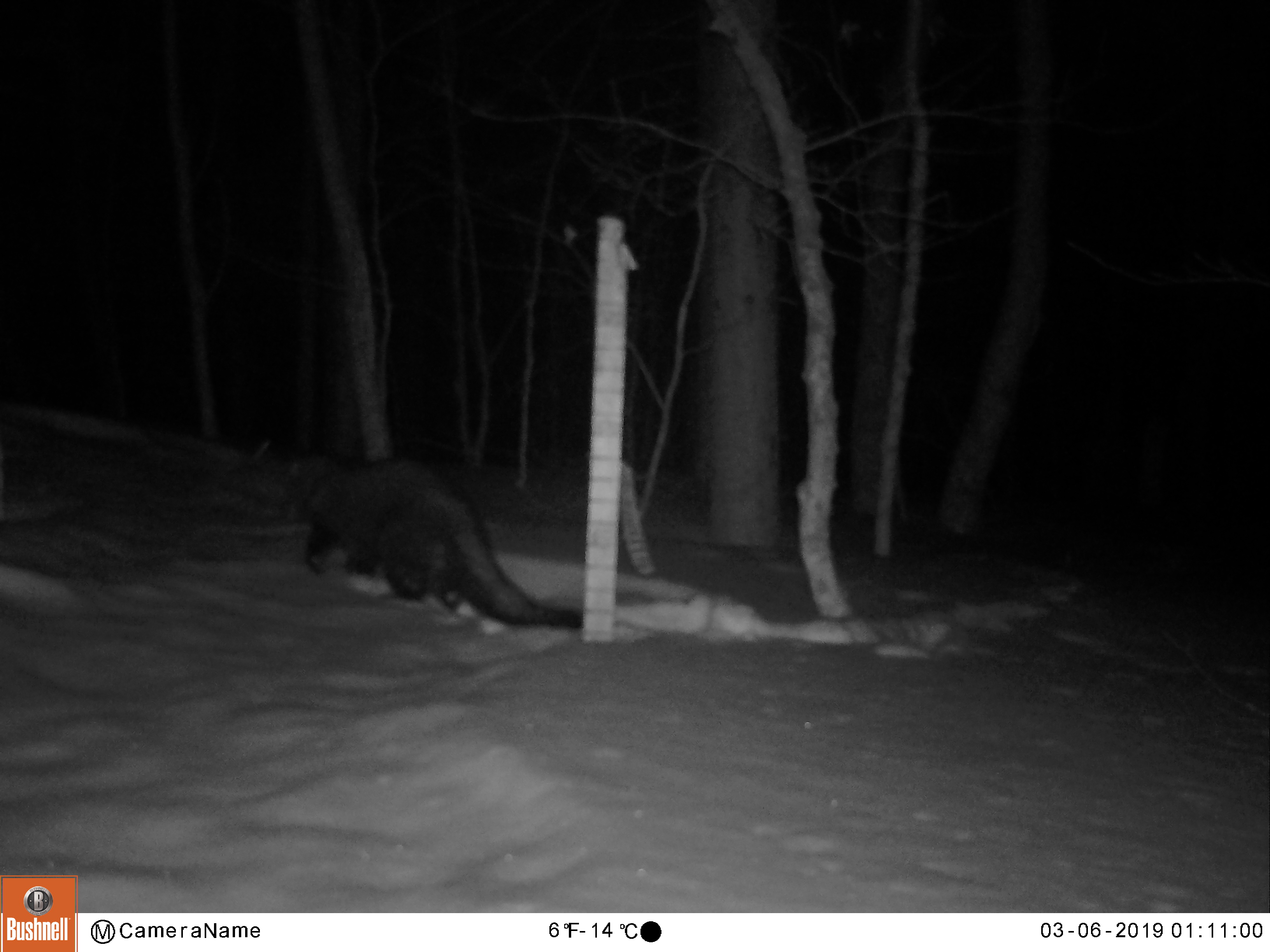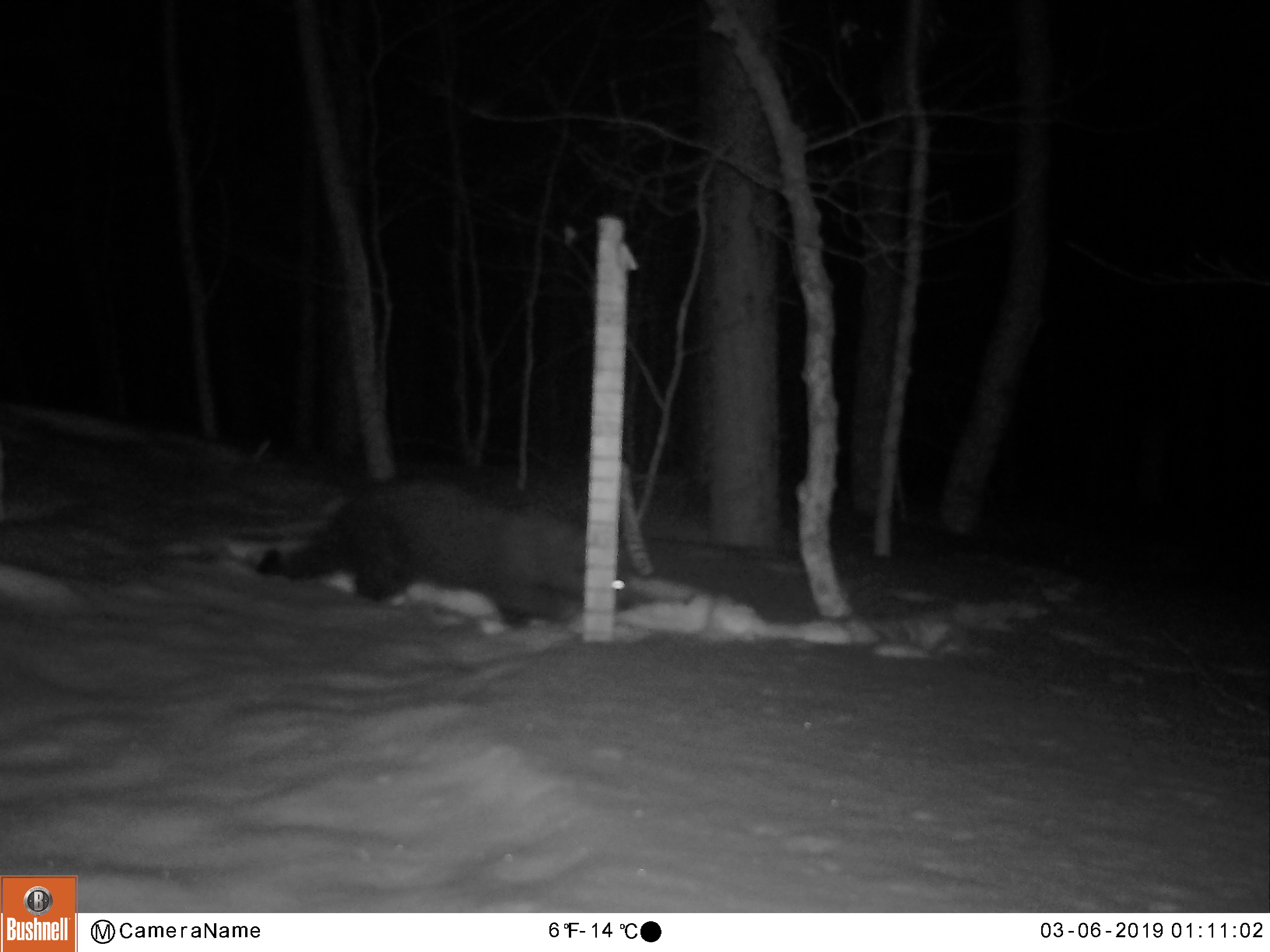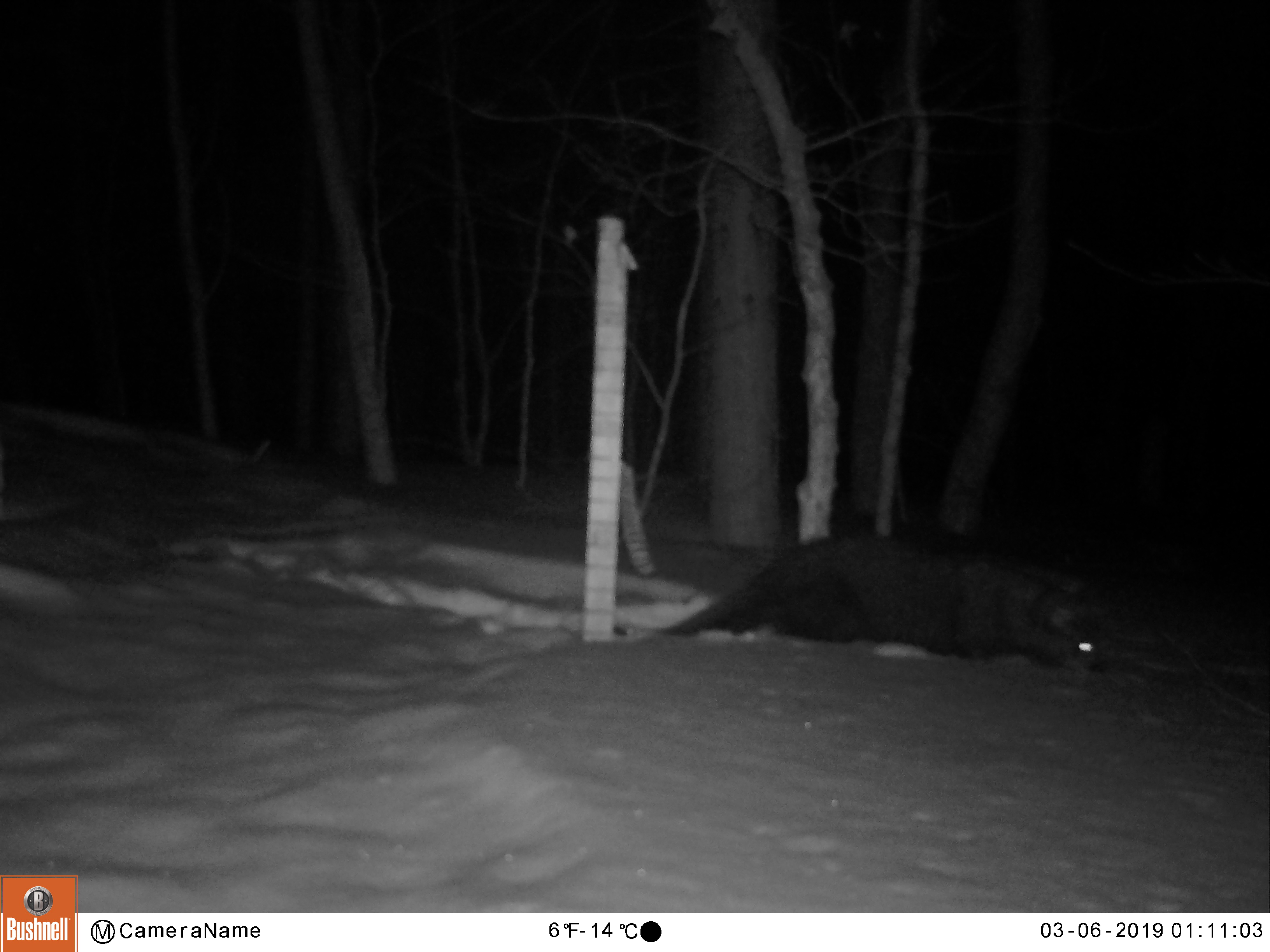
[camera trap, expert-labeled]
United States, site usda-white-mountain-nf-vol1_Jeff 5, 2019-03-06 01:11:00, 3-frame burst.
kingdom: Animalia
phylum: Chordata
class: Mammalia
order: Carnivora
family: Mustelidae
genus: Pekania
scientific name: Pekania pennanti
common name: fisher